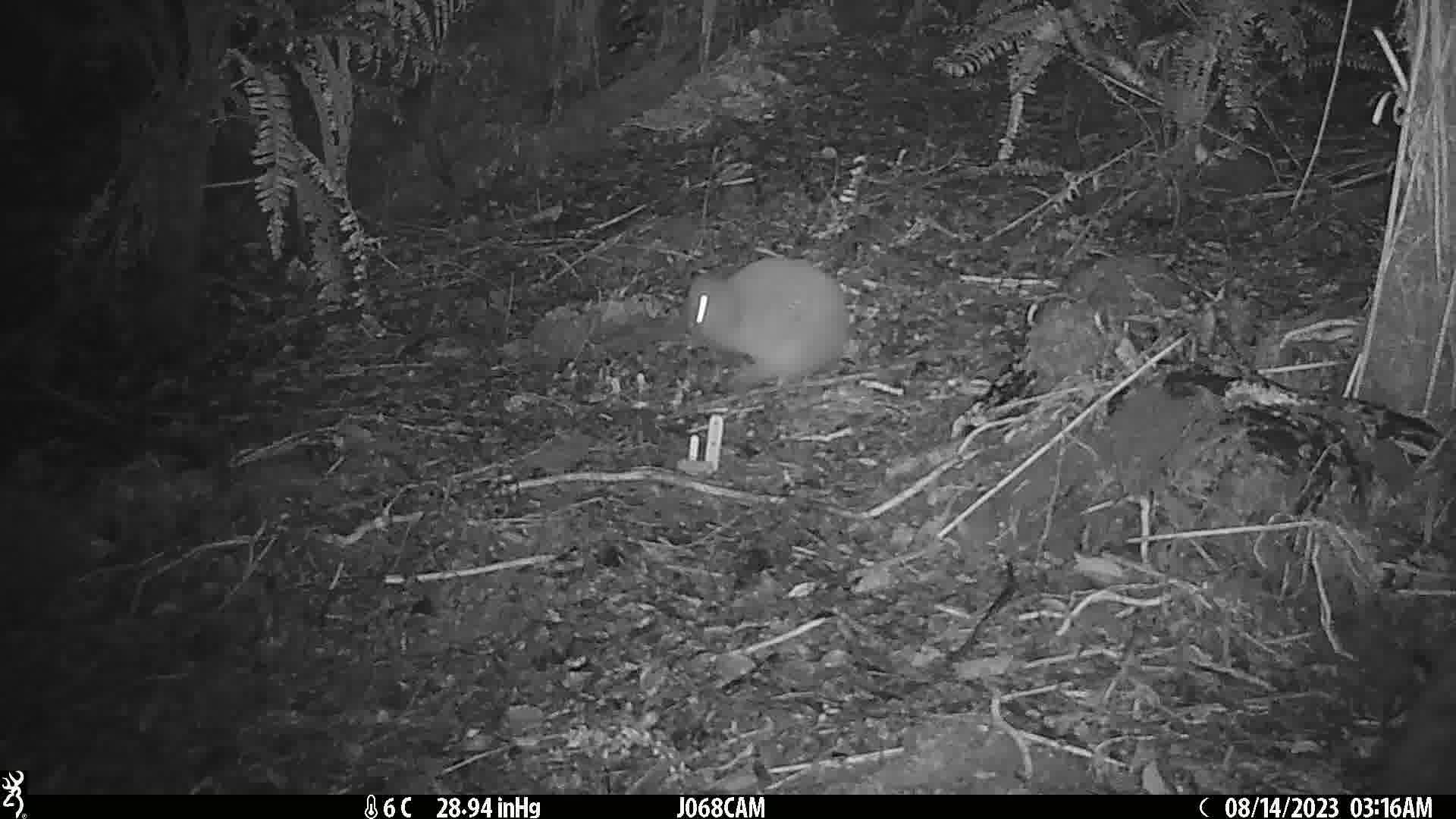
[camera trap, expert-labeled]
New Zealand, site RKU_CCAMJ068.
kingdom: Animalia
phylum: Chordata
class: Aves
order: Apterygiformes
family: Apterygidae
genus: Apteryx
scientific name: Apteryx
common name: kiwi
Kiwi (Apteryx).